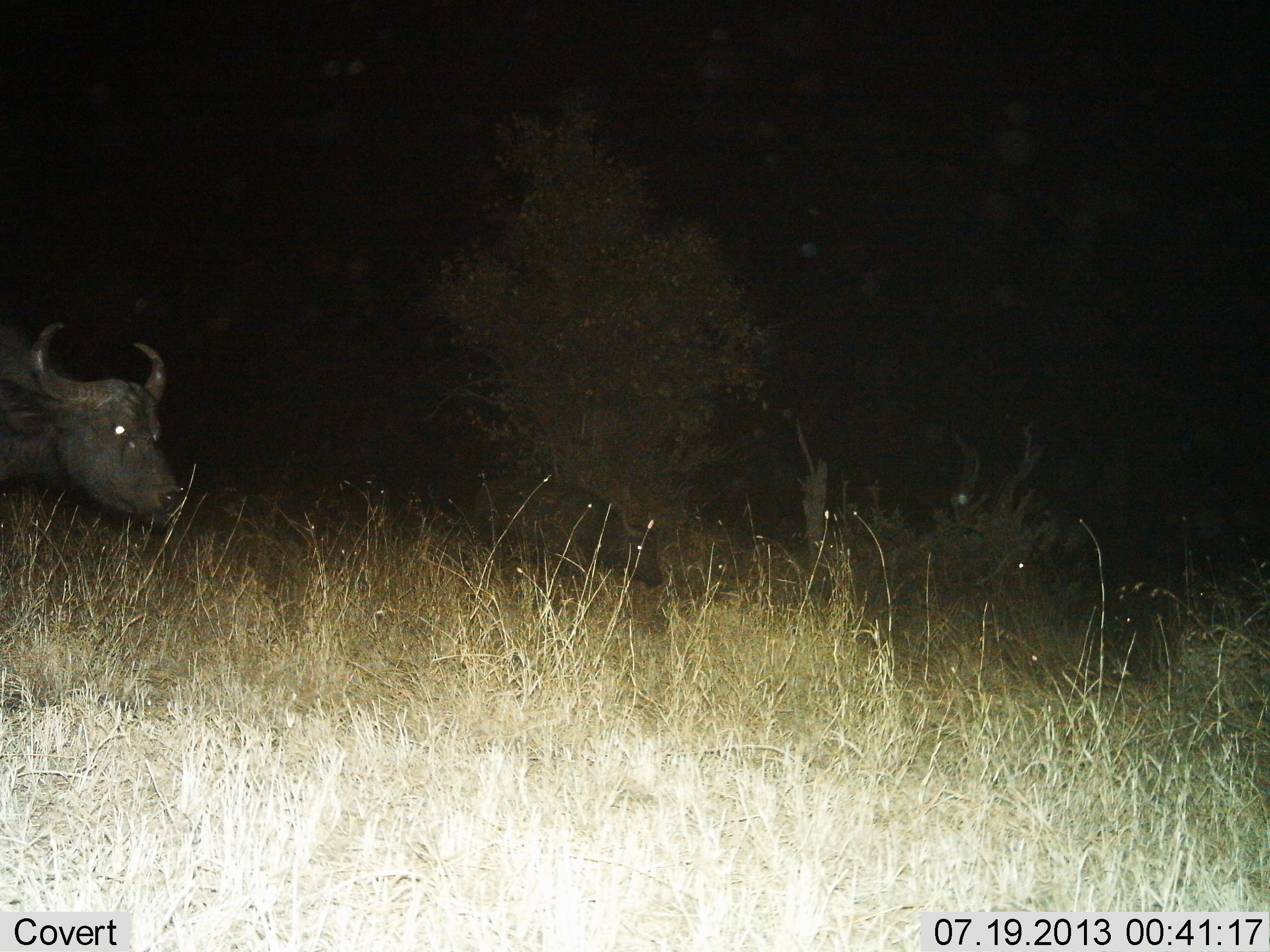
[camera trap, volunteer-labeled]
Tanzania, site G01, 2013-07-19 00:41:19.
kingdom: Animalia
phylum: Chordata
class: Mammalia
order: Artiodactyla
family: Bovidae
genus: Syncerus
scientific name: Syncerus caffer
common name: cape buffalo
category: buffalo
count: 1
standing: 57%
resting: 0%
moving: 47%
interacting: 0%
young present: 3%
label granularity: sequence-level